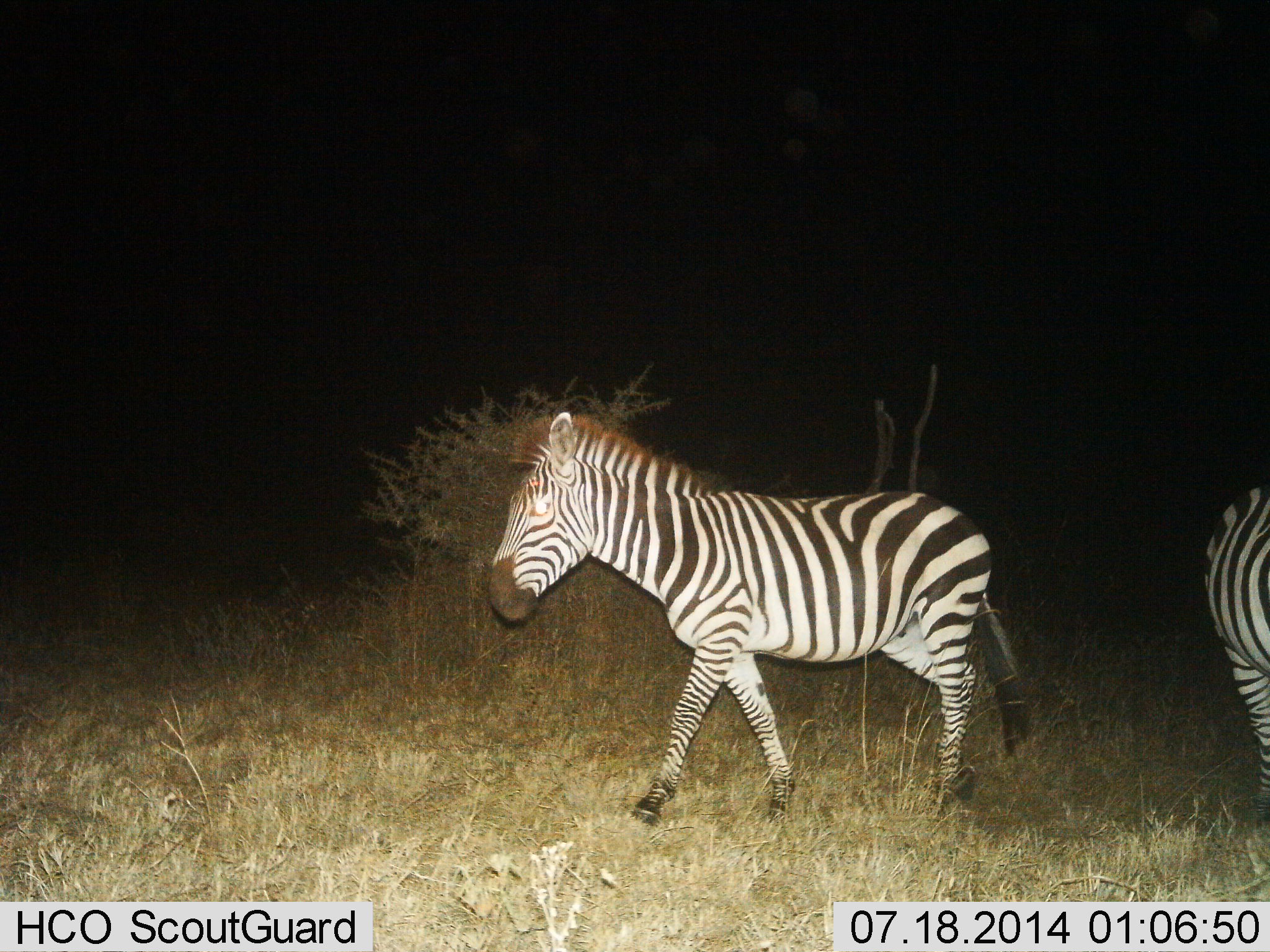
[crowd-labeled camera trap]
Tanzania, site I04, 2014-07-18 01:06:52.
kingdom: Animalia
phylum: Chordata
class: Mammalia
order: Perissodactyla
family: Equidae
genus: Equus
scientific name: Equus quagga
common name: plains zebra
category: zebra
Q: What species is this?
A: Zebra (plains zebra) (Equus quagga).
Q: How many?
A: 2.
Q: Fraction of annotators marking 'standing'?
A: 50%.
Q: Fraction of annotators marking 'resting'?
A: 0%.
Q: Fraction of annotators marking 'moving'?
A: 100%.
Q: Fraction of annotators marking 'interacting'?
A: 0%.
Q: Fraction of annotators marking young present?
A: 0%.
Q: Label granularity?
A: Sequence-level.